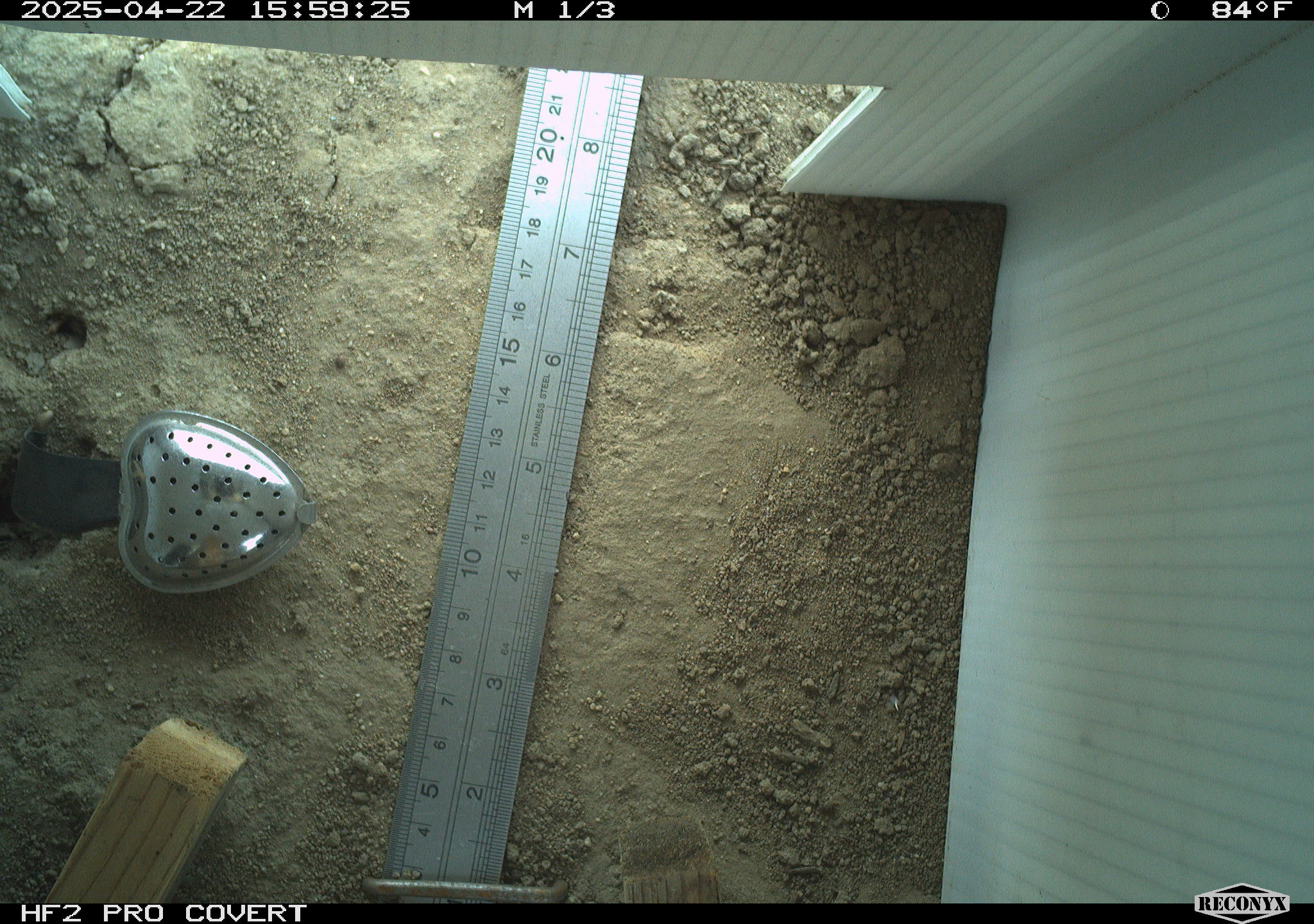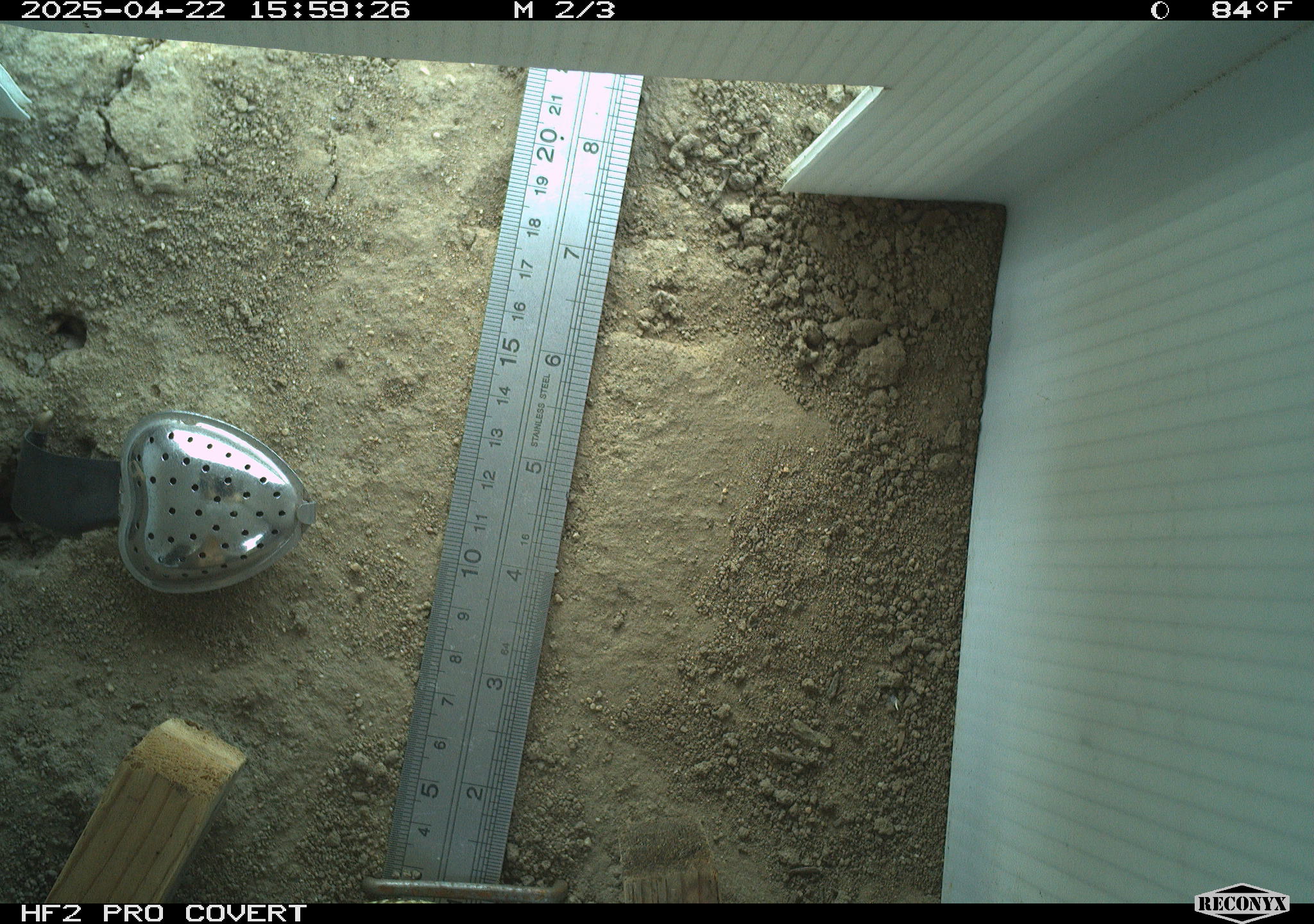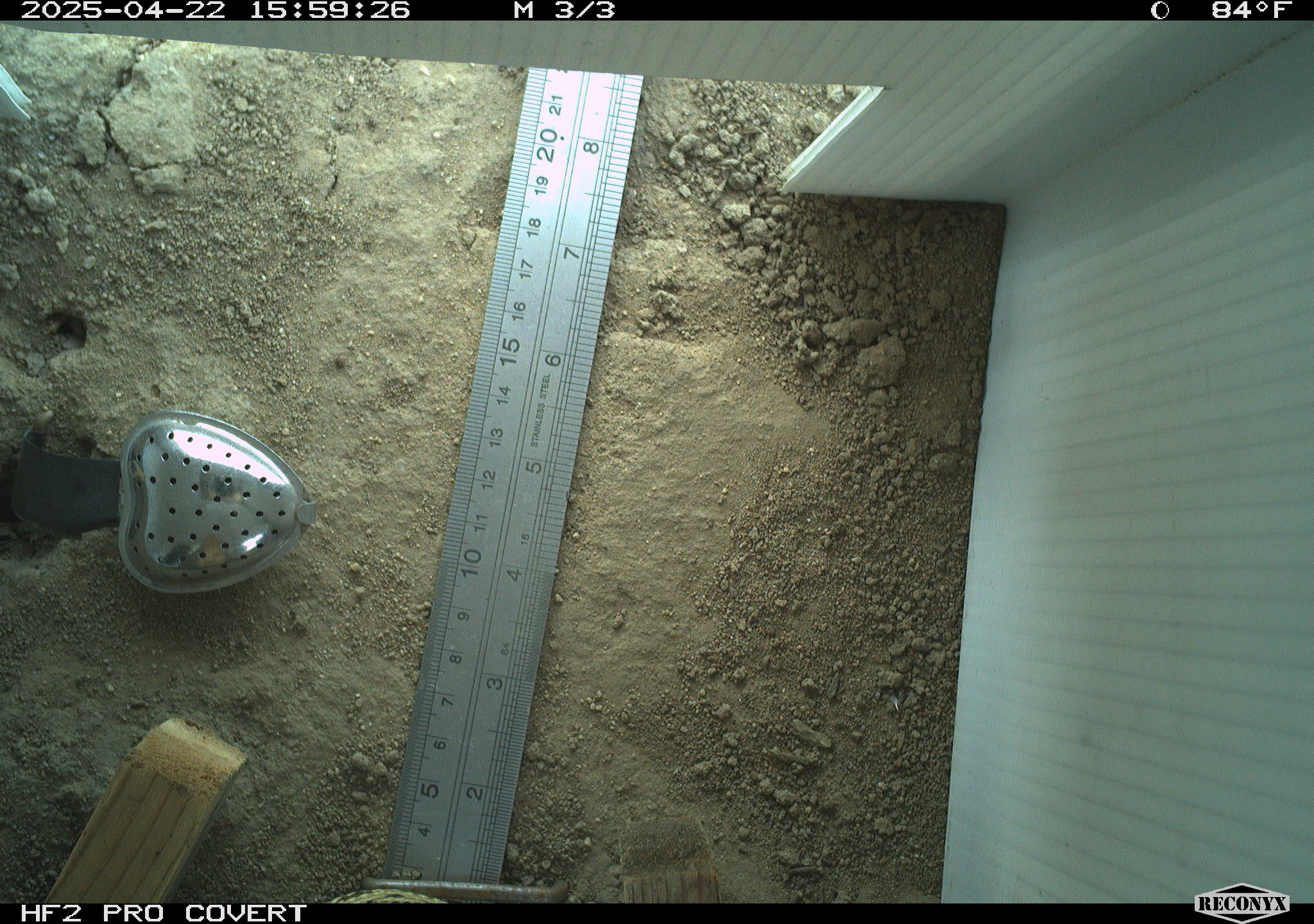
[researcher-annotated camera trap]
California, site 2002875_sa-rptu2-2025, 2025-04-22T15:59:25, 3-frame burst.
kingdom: Animalia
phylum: Chordata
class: Reptilia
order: Squamata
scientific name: Squamata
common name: lizards and snakes